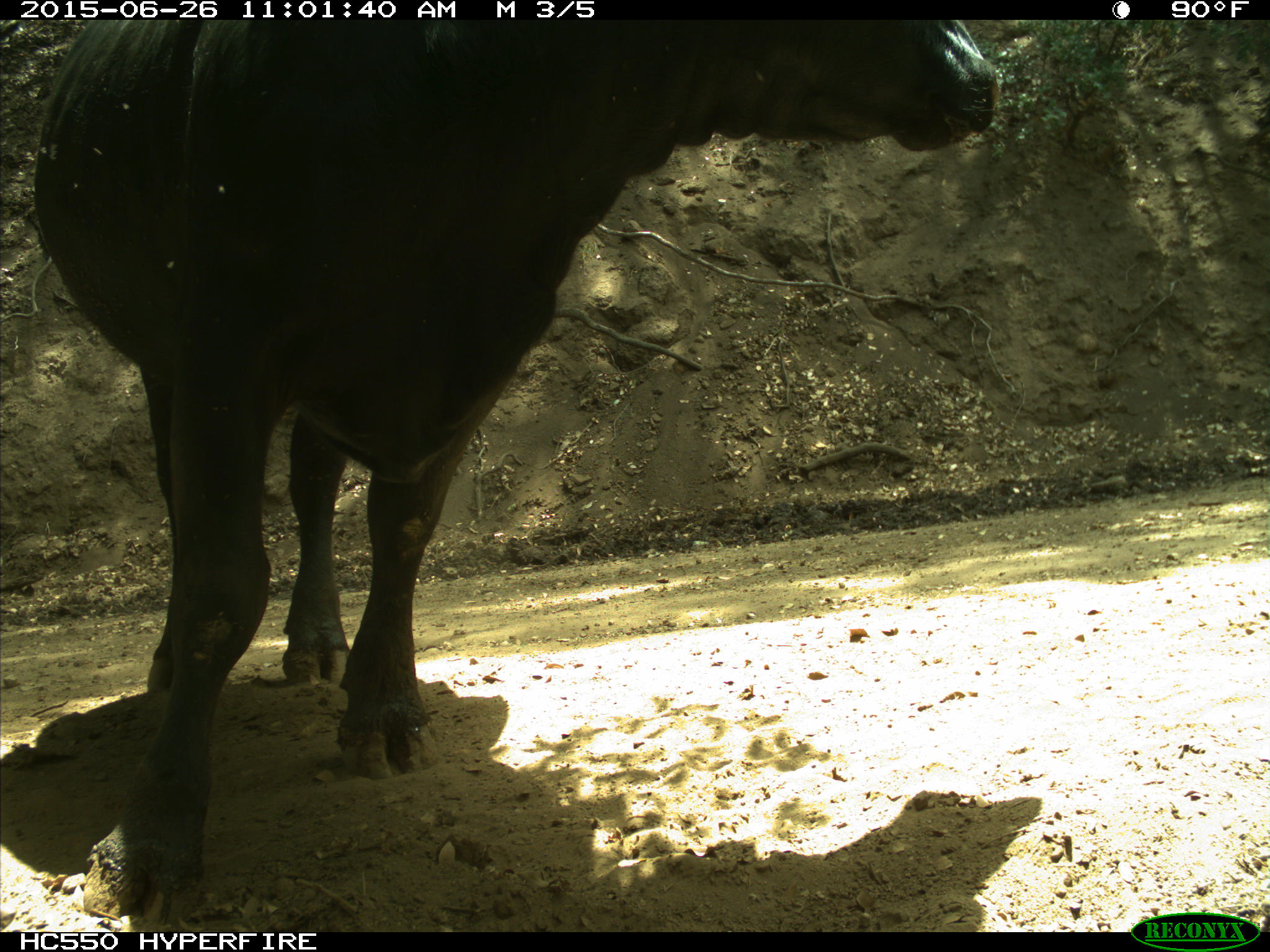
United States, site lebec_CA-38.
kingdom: Animalia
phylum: Chordata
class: Mammalia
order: Artiodactyla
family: Bovidae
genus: Bos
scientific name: Bos taurus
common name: domestic cow